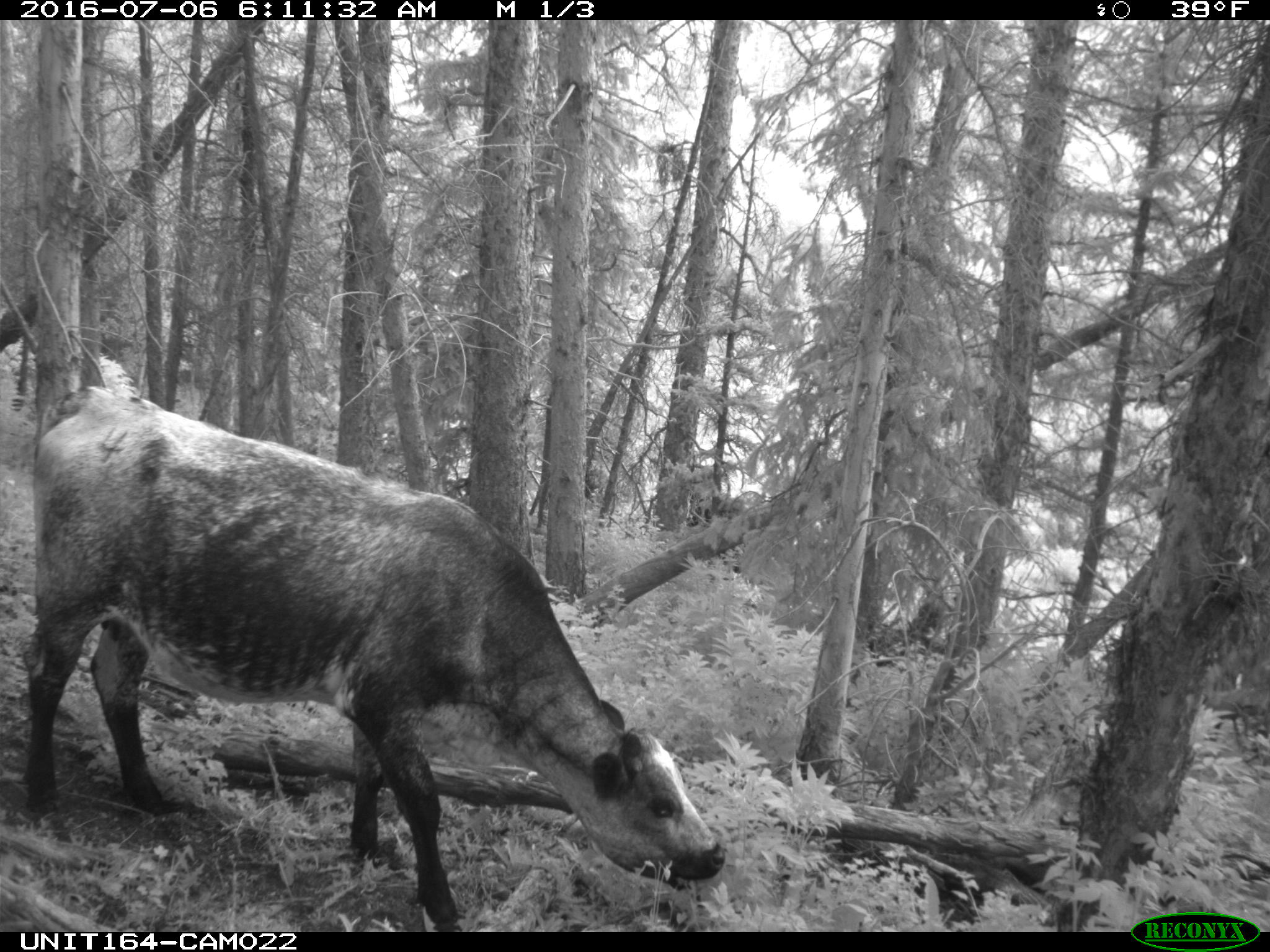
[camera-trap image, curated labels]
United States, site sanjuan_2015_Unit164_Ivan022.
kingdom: Animalia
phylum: Chordata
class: Mammalia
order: Artiodactyla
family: Bovidae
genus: Bos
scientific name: Bos taurus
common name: domestic cow